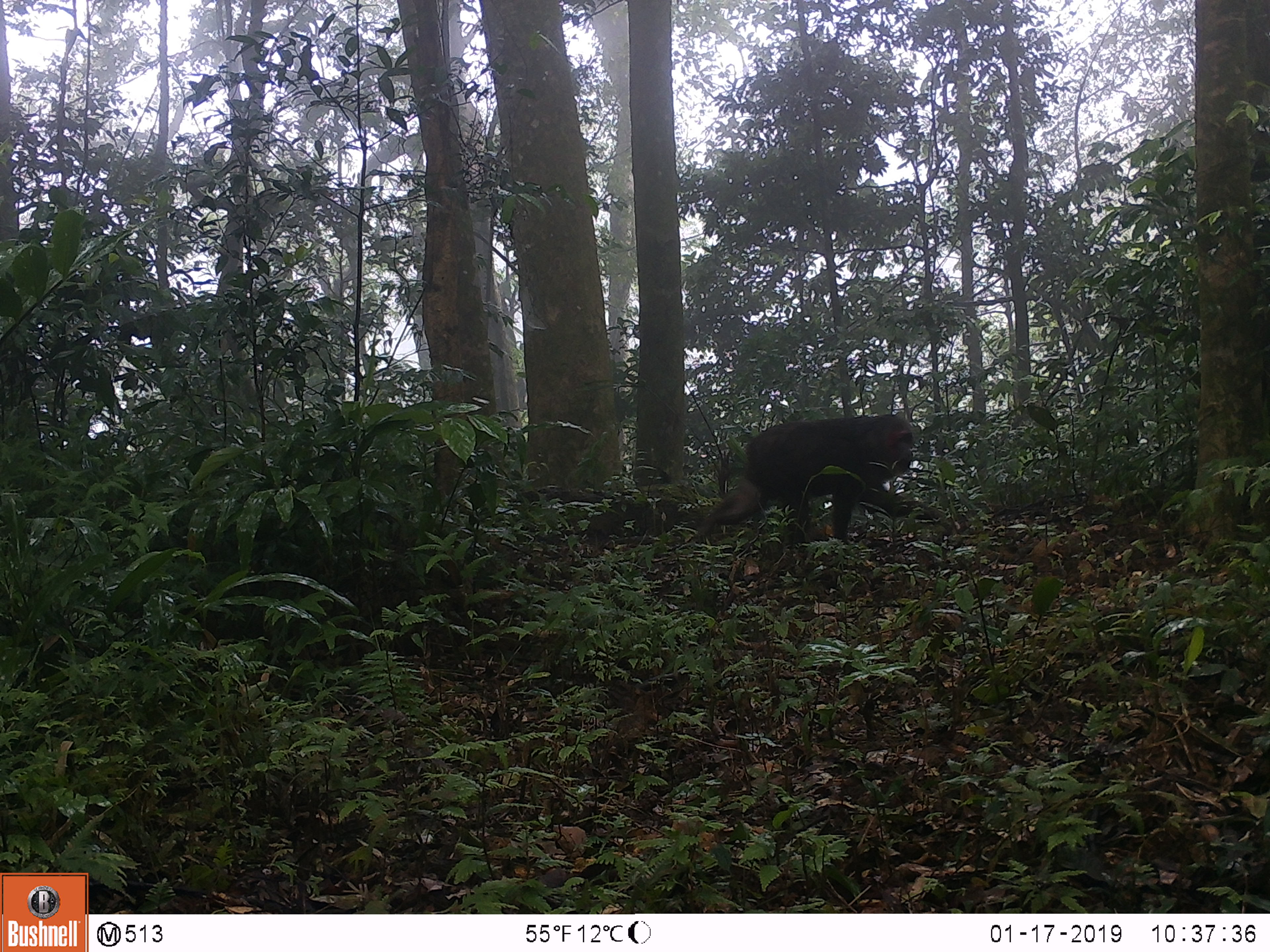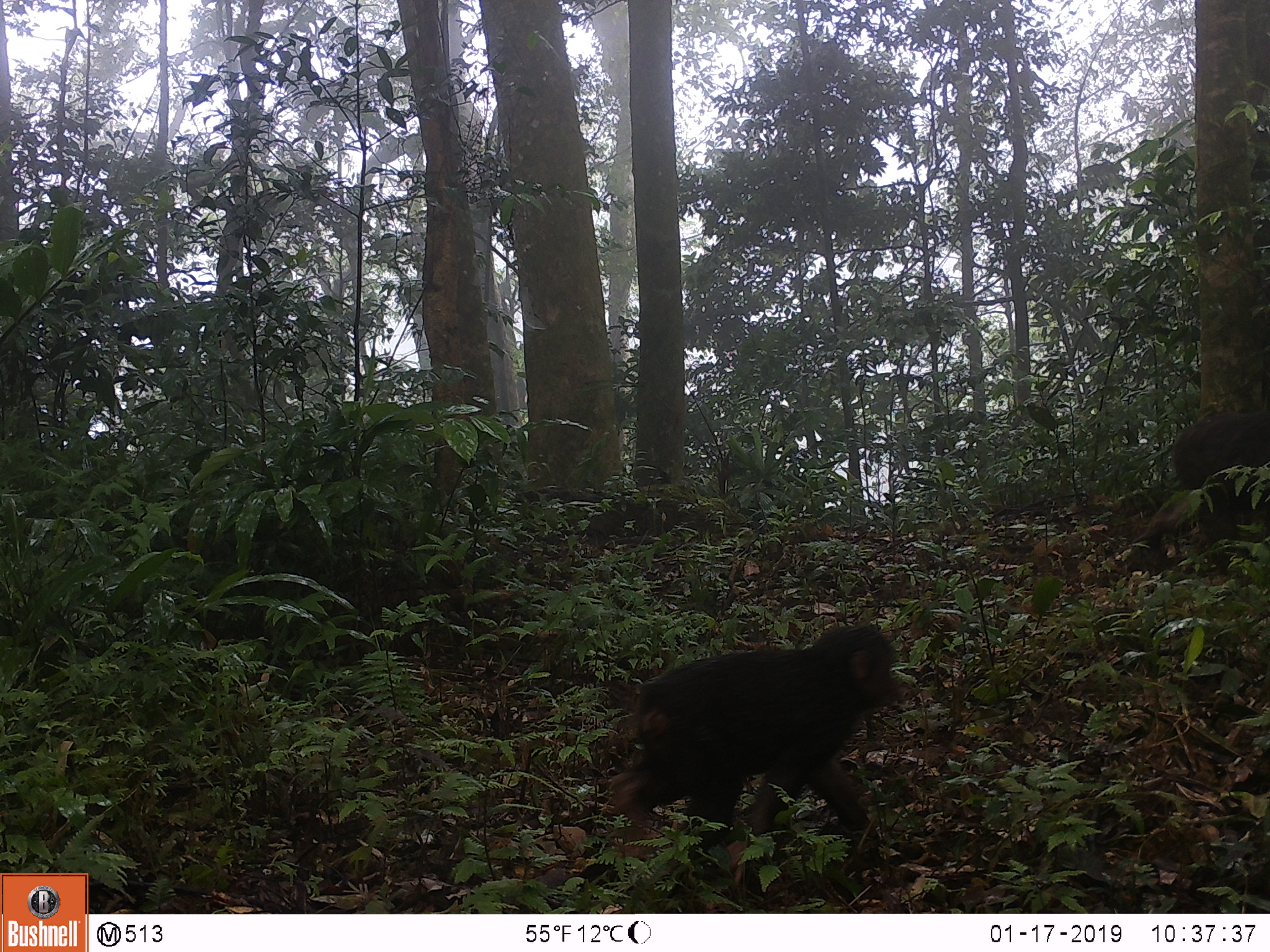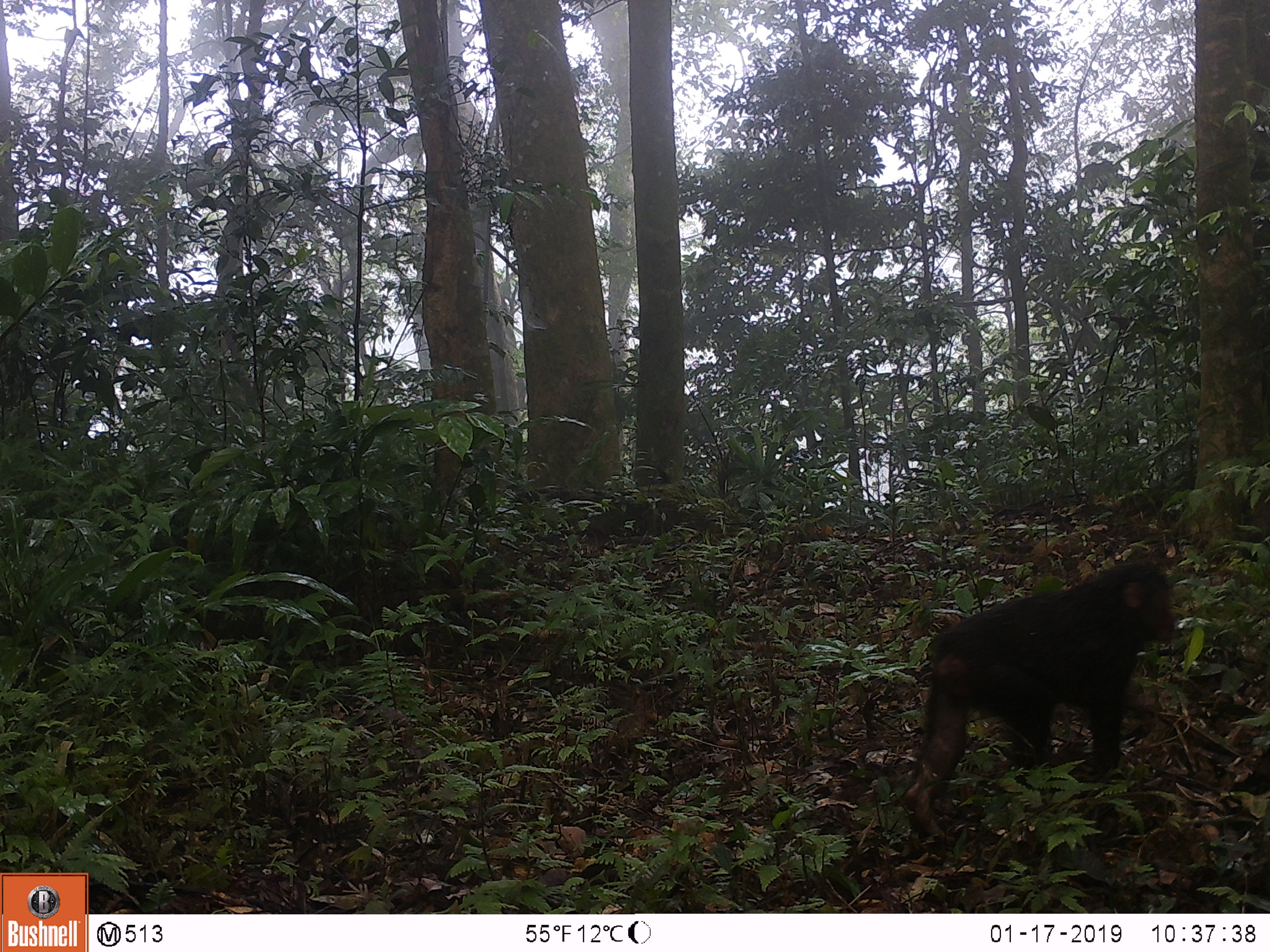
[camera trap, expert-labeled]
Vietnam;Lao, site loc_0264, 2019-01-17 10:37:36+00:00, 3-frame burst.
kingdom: Animalia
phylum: Chordata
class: Mammalia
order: Primates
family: Cercopithecidae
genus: Macaca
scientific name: Macaca arctoides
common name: stump-tailed macaque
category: stump tailed macaque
Stump tailed macaque (stump-tailed macaque) (Macaca arctoides). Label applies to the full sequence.